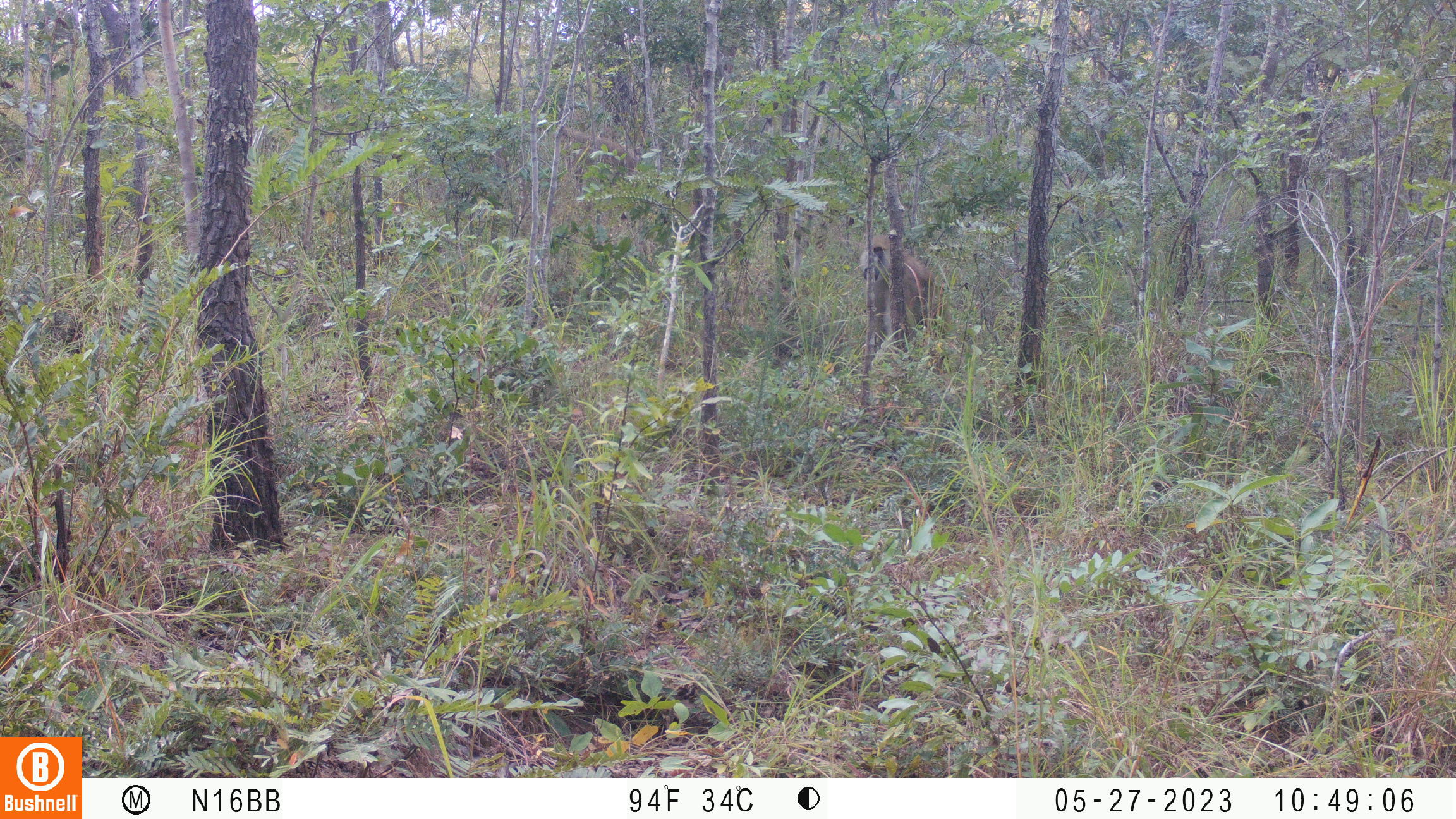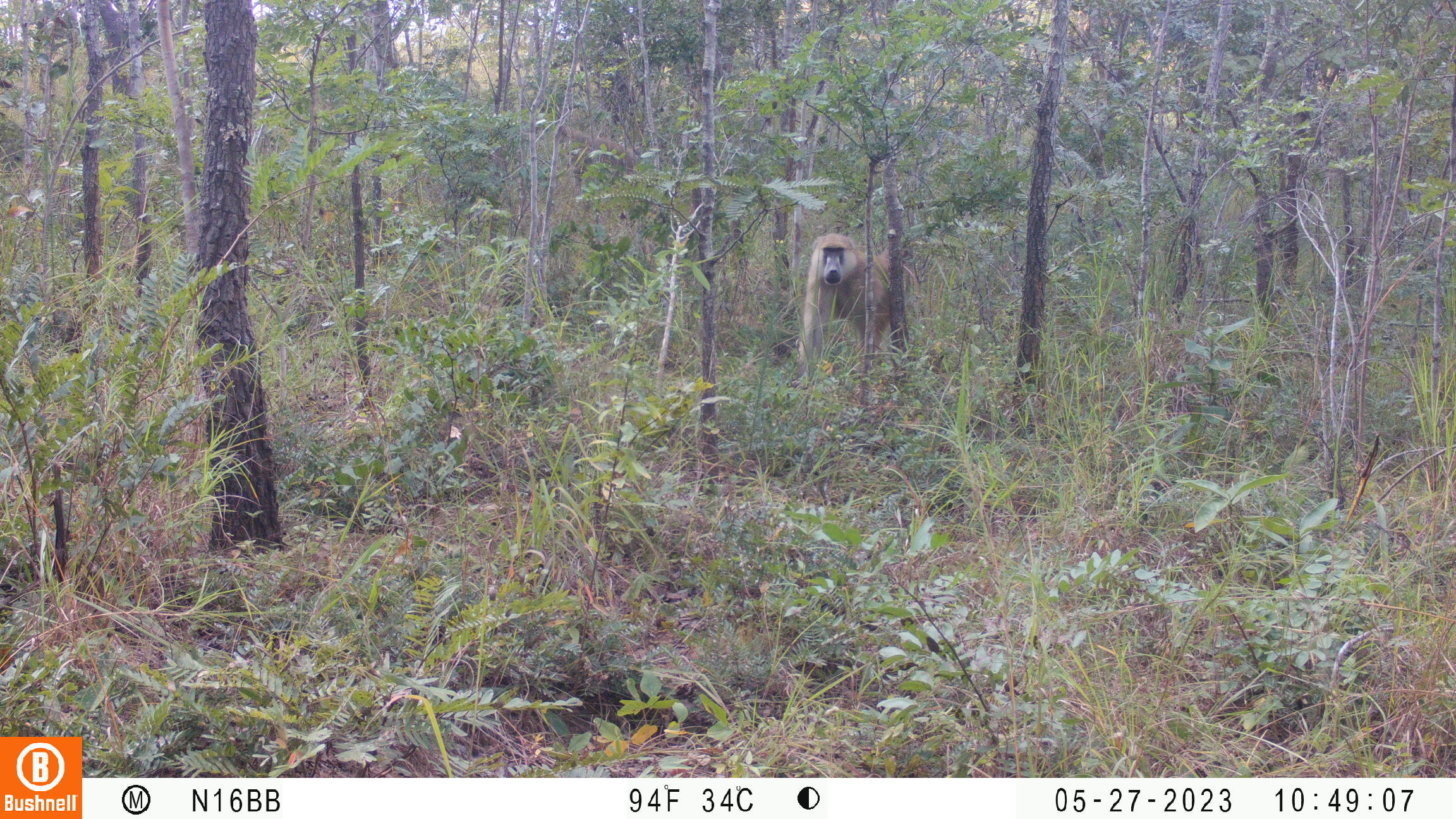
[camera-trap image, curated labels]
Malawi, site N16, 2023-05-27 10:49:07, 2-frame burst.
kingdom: Animalia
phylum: Chordata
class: Mammalia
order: Primates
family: Cercopithecidae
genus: Papio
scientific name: Papio cynocephalus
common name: yellow baboon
Yellow baboon (Papio cynocephalus), count 1.